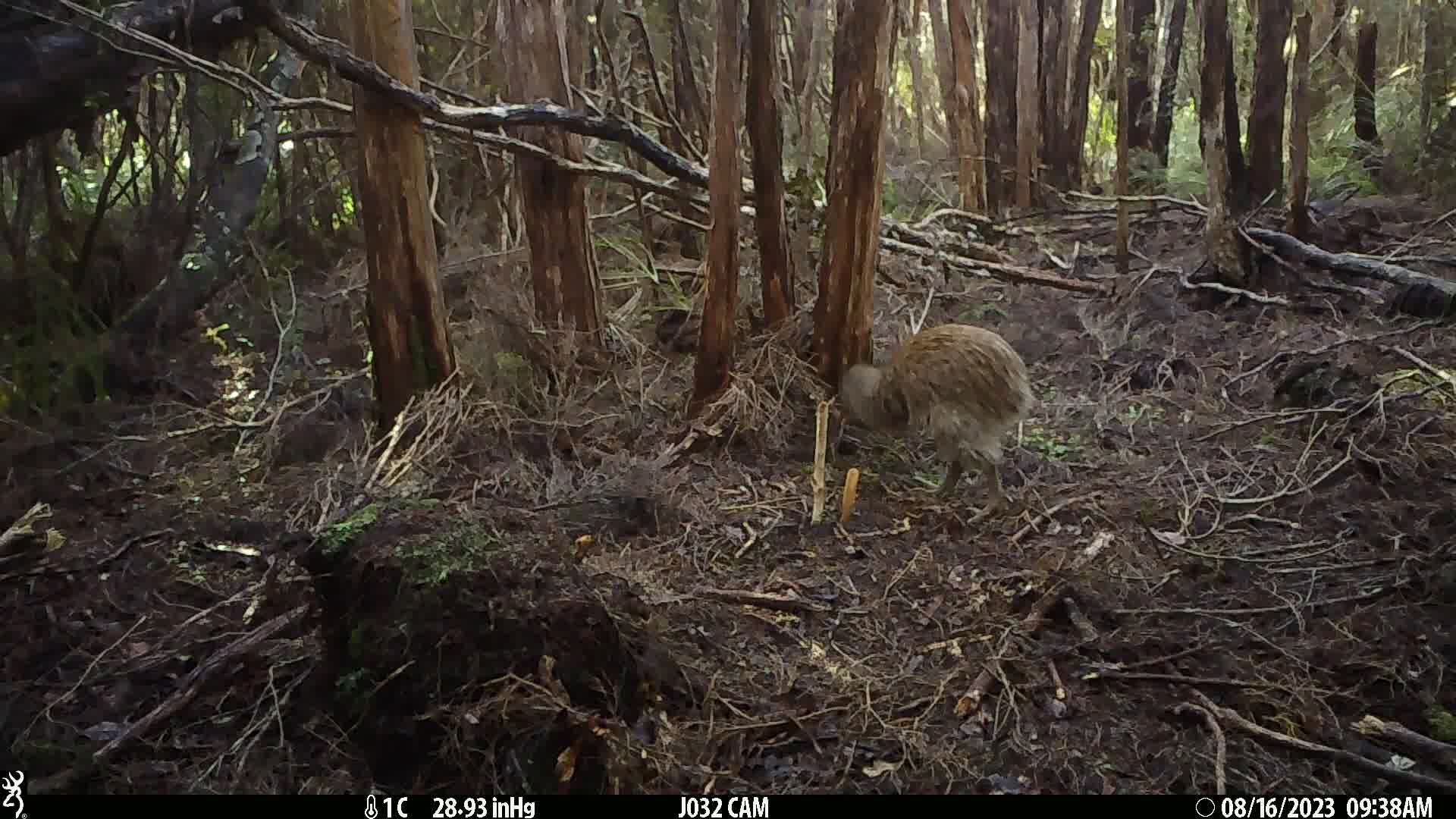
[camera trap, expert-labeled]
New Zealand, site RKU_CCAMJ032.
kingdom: Animalia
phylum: Chordata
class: Aves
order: Apterygiformes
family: Apterygidae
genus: Apteryx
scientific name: Apteryx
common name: kiwi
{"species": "kiwi (Apteryx)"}